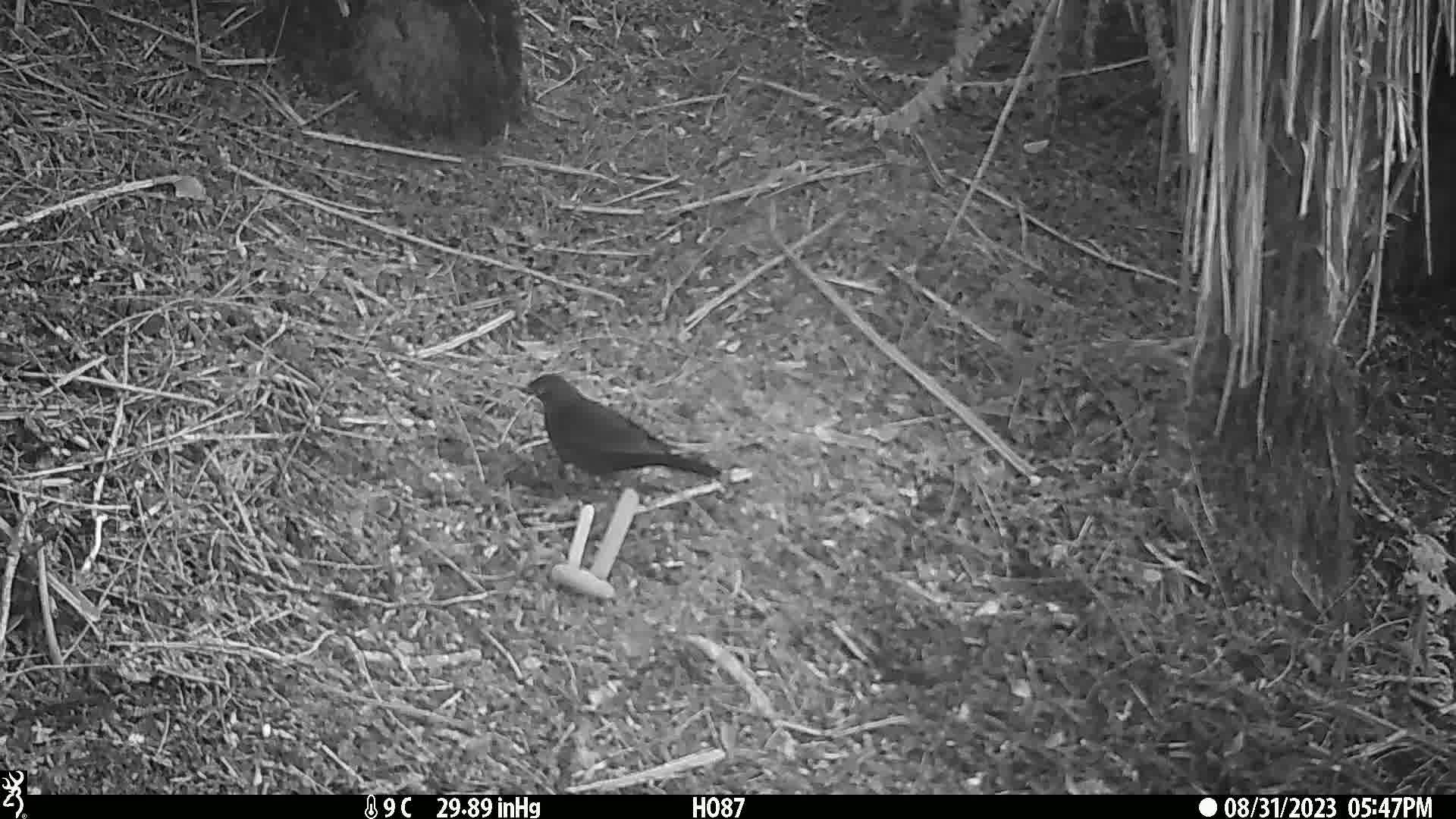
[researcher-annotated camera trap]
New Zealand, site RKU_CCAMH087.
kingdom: Animalia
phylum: Chordata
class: Aves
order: Passeriformes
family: Turdidae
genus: Turdus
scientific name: Turdus merula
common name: eurasian blackbird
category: blackbird